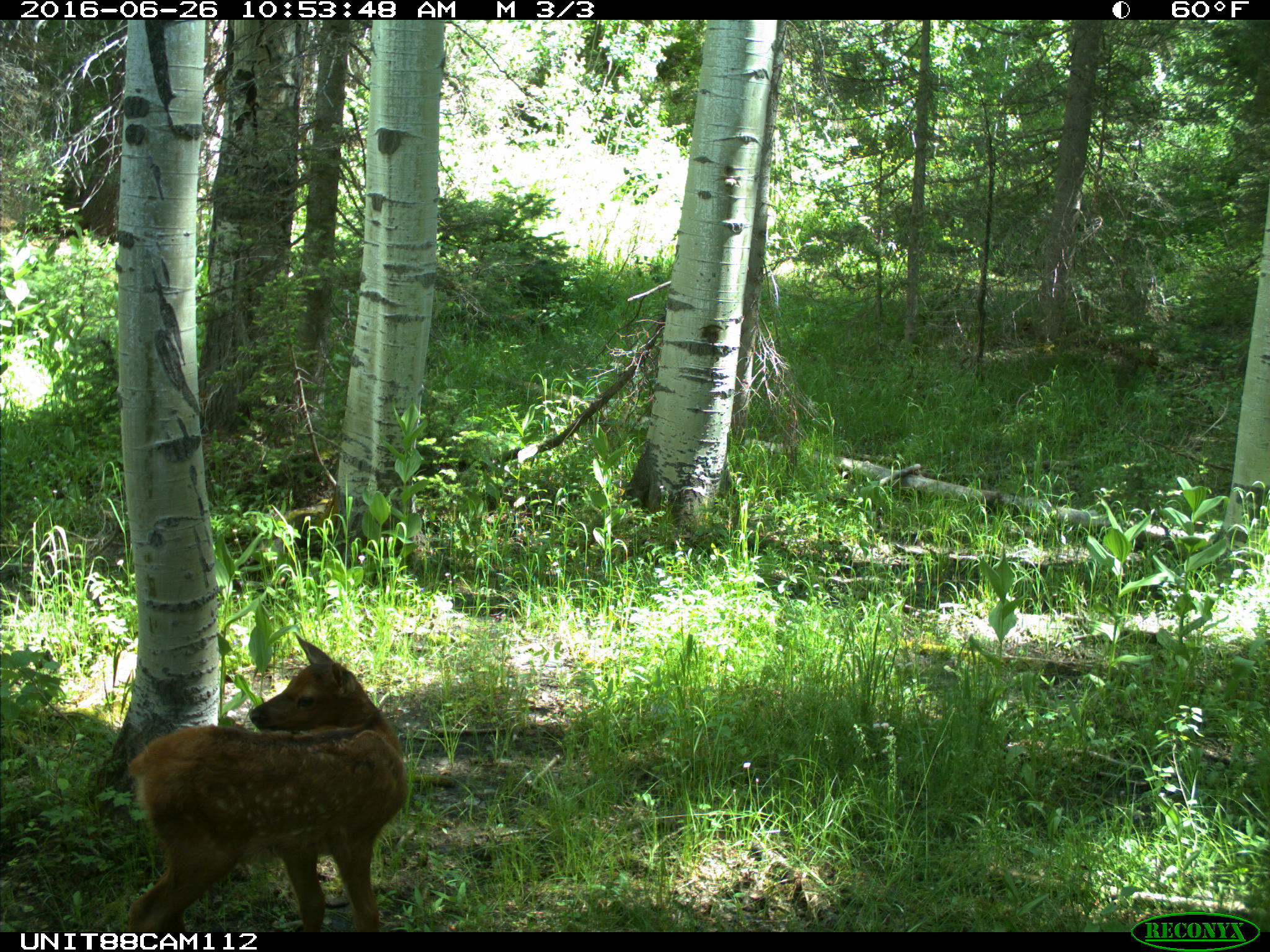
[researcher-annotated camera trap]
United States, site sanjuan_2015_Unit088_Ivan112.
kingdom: Animalia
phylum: Chordata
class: Mammalia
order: Artiodactyla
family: Cervidae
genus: Cervus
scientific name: Cervus elaphus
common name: red deer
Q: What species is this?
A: Cervus elaphus (red deer).